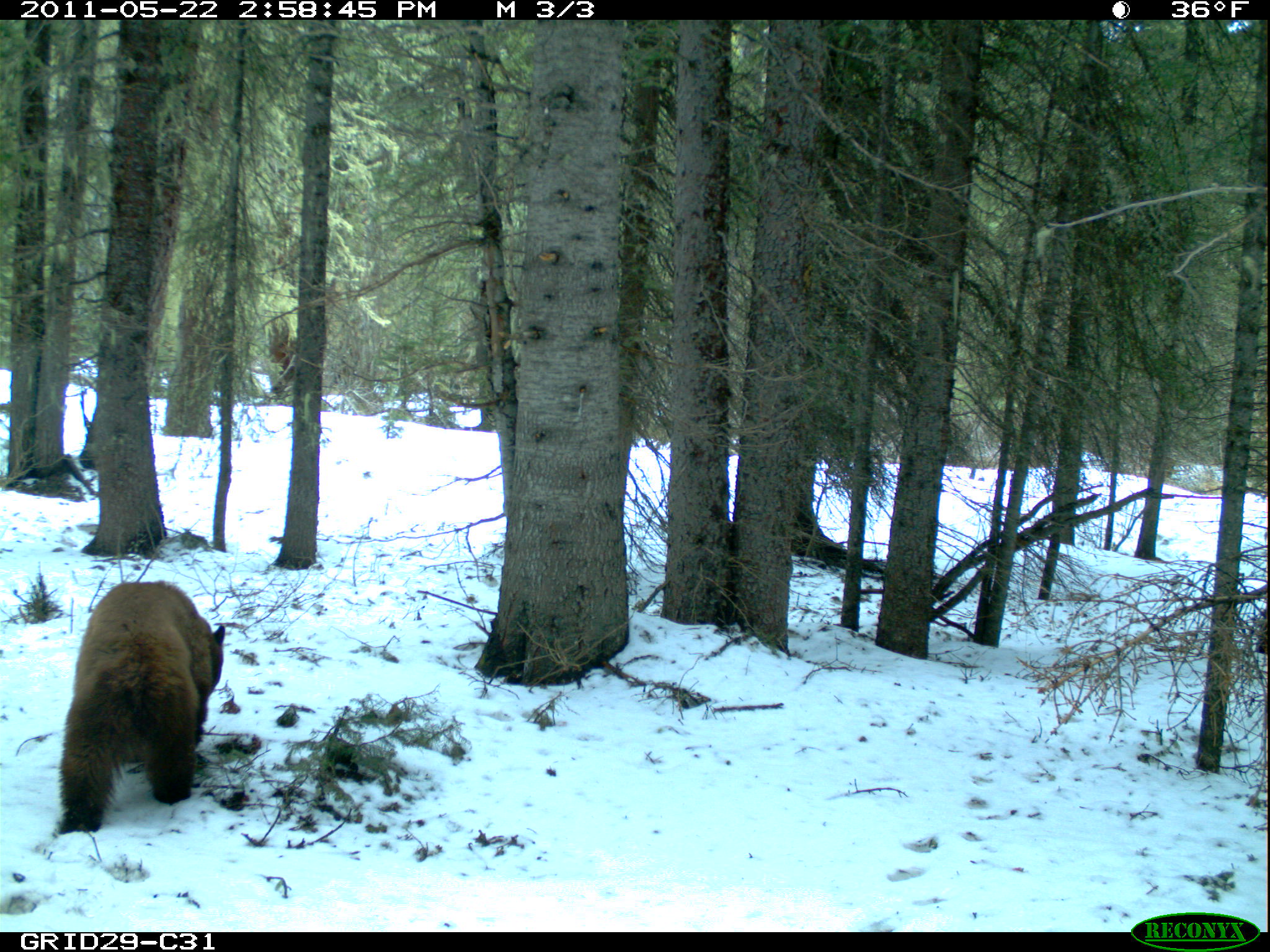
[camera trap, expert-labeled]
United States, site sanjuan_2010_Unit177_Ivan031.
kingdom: Animalia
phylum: Chordata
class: Mammalia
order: Carnivora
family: Ursidae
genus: Ursus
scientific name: Ursus americanus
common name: american black bear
Ursus americanus (american black bear).